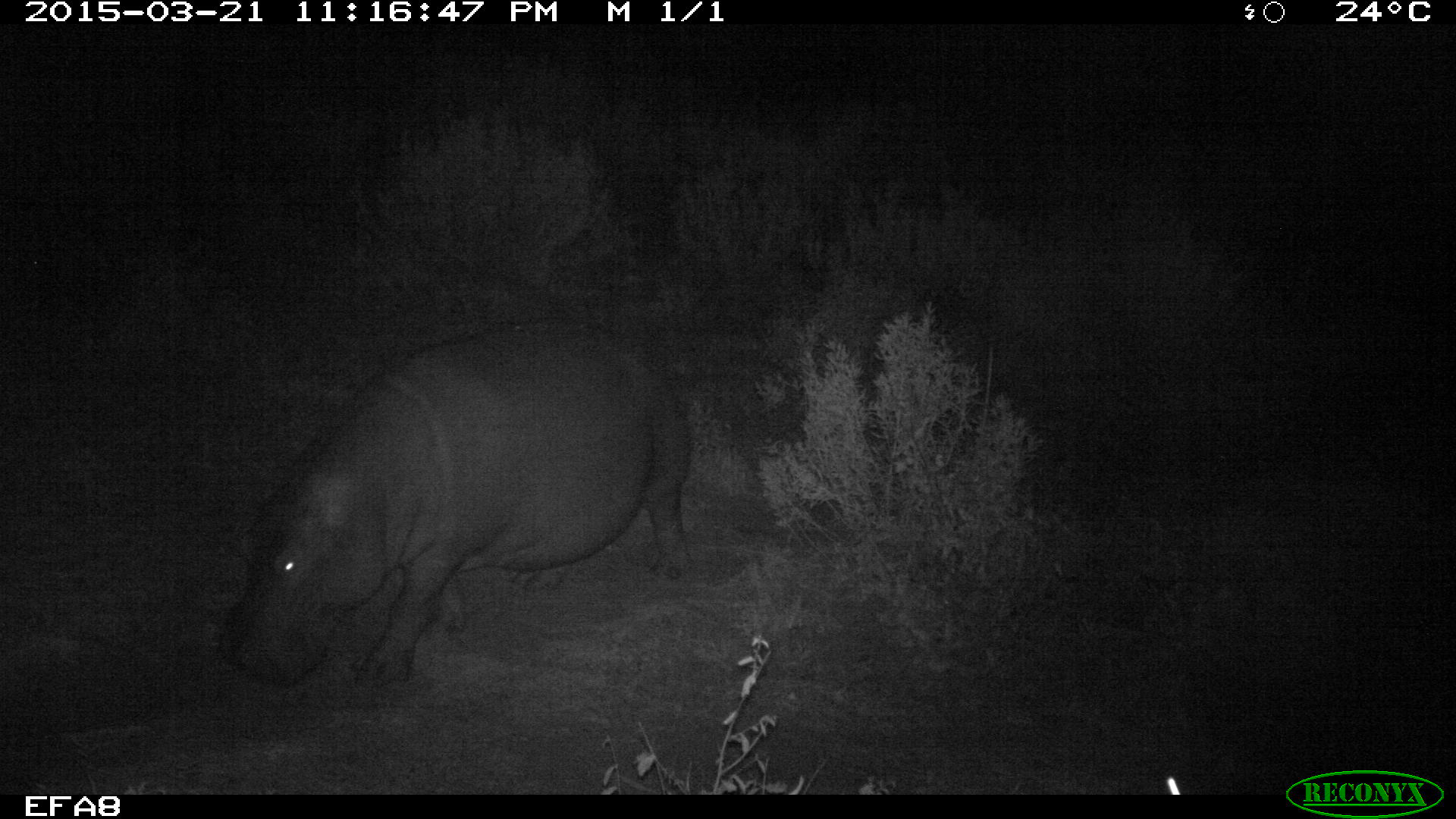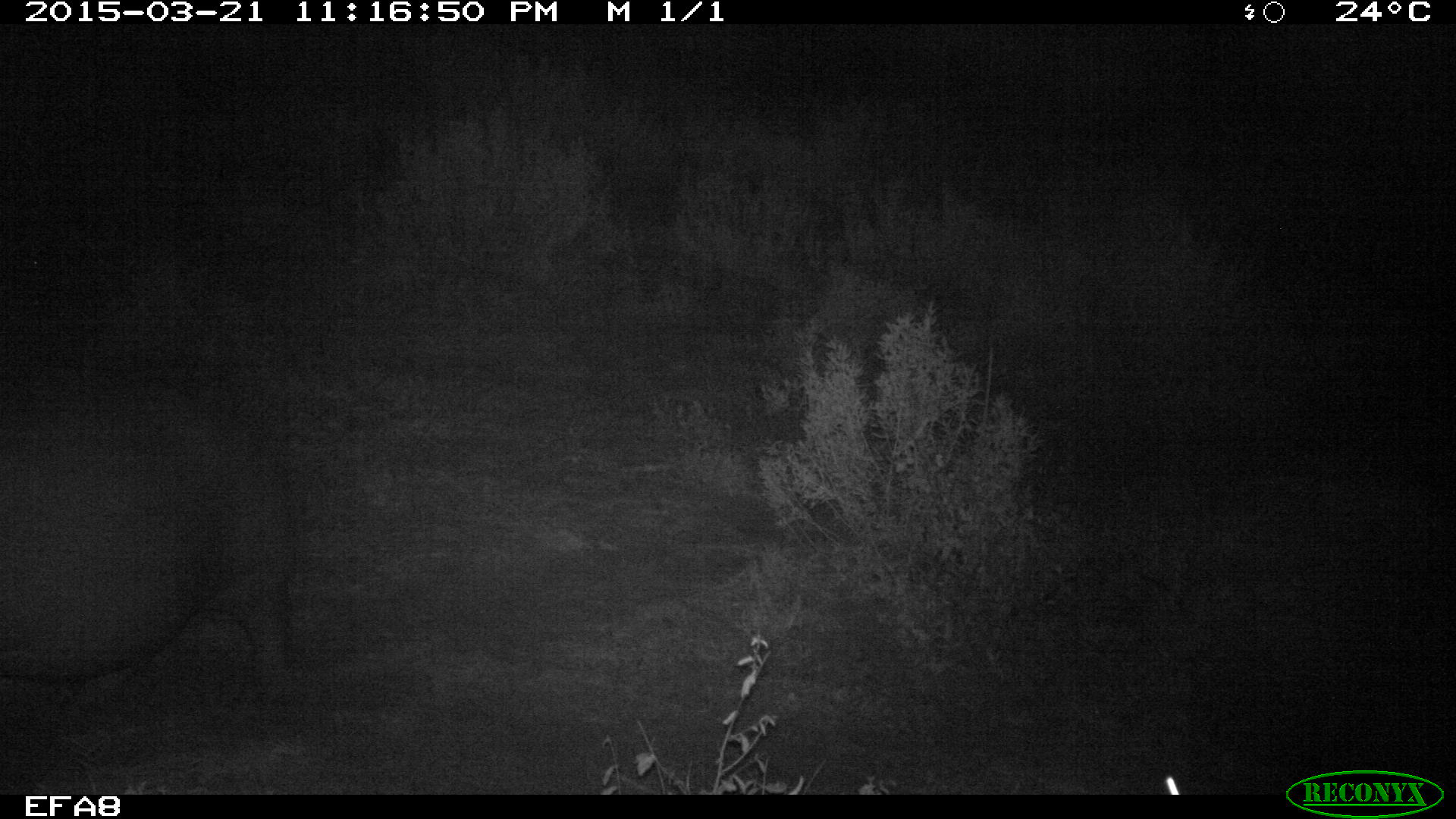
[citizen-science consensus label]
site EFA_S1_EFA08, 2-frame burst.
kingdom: Animalia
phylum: Chordata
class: Mammalia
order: Artiodactyla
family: Hippopotamidae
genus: Hippopotamus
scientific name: Hippopotamus amphibius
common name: hippopotamus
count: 1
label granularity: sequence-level